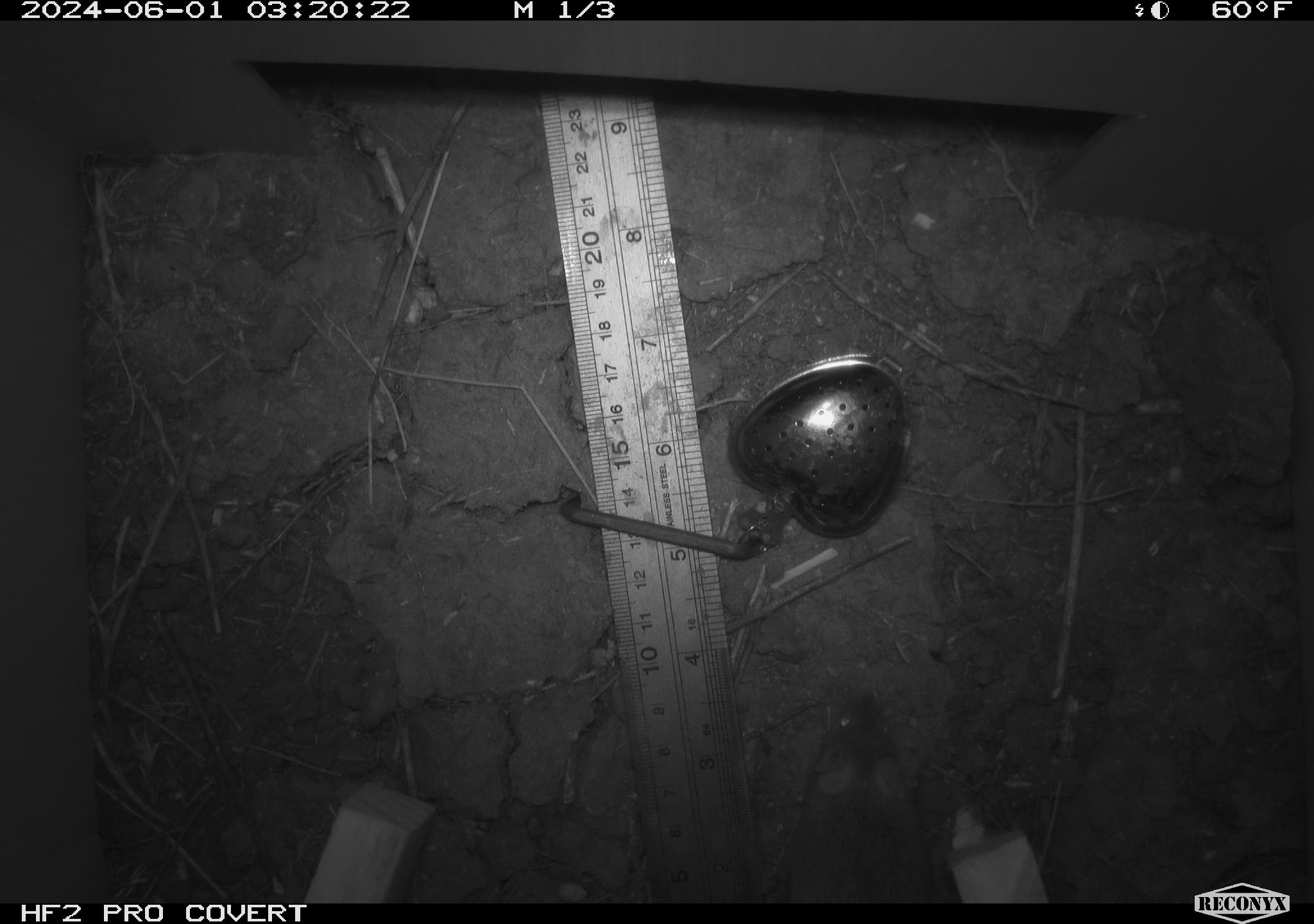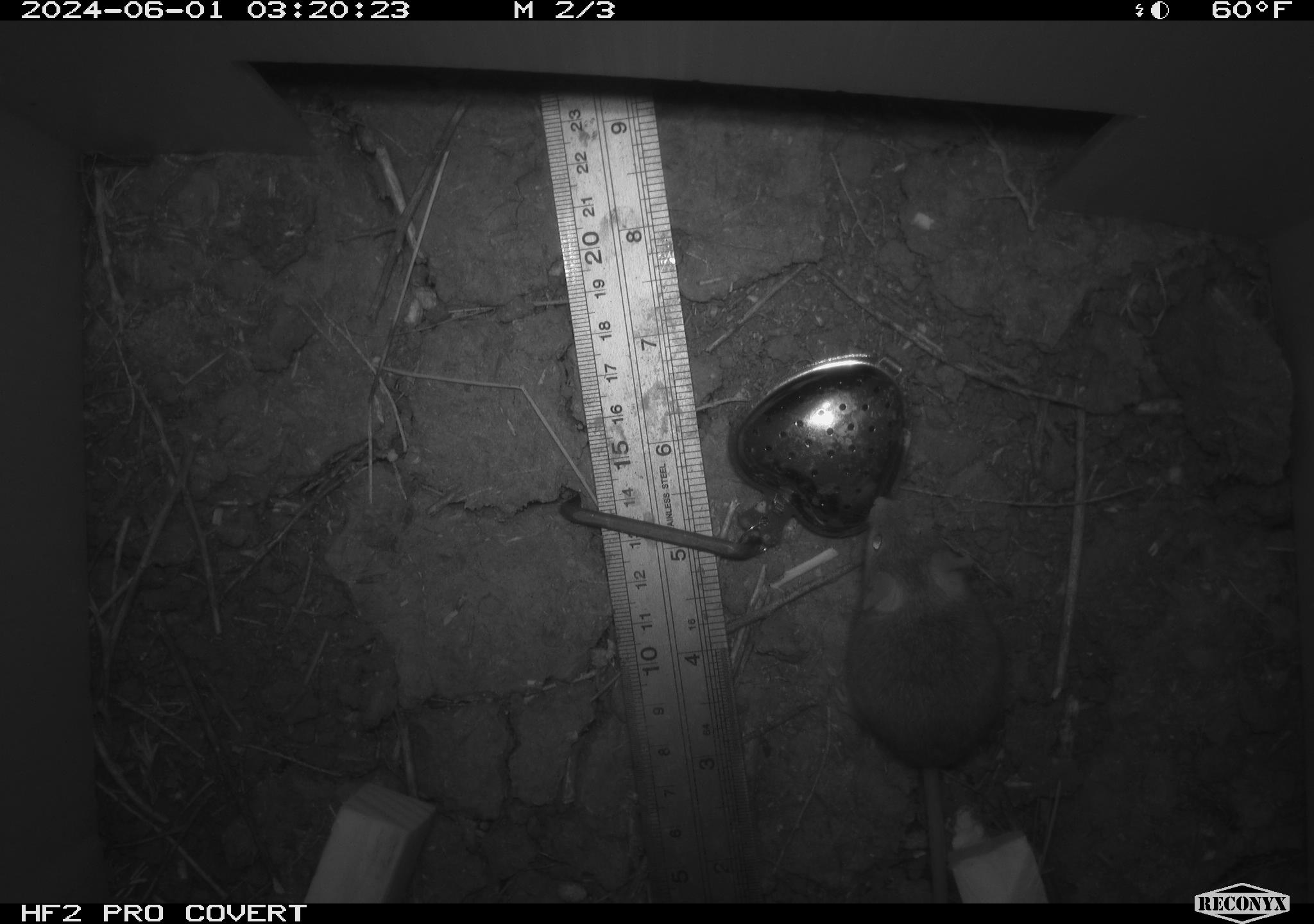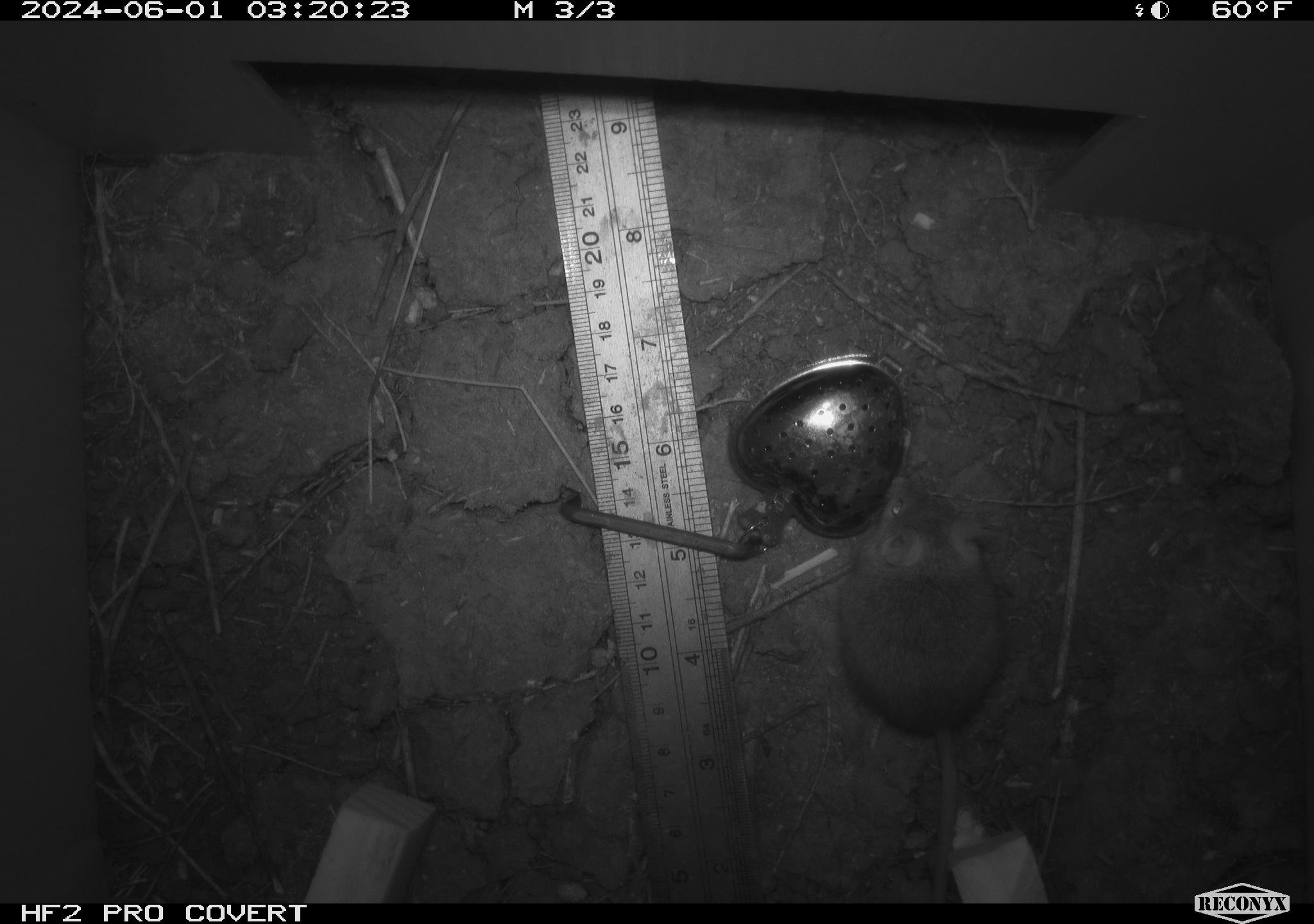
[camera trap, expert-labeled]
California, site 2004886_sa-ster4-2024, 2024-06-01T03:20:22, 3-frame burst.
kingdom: Animalia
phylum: Chordata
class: Mammalia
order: Rodentia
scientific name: Rodentia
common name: mouse species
Mouse species (Rodentia).